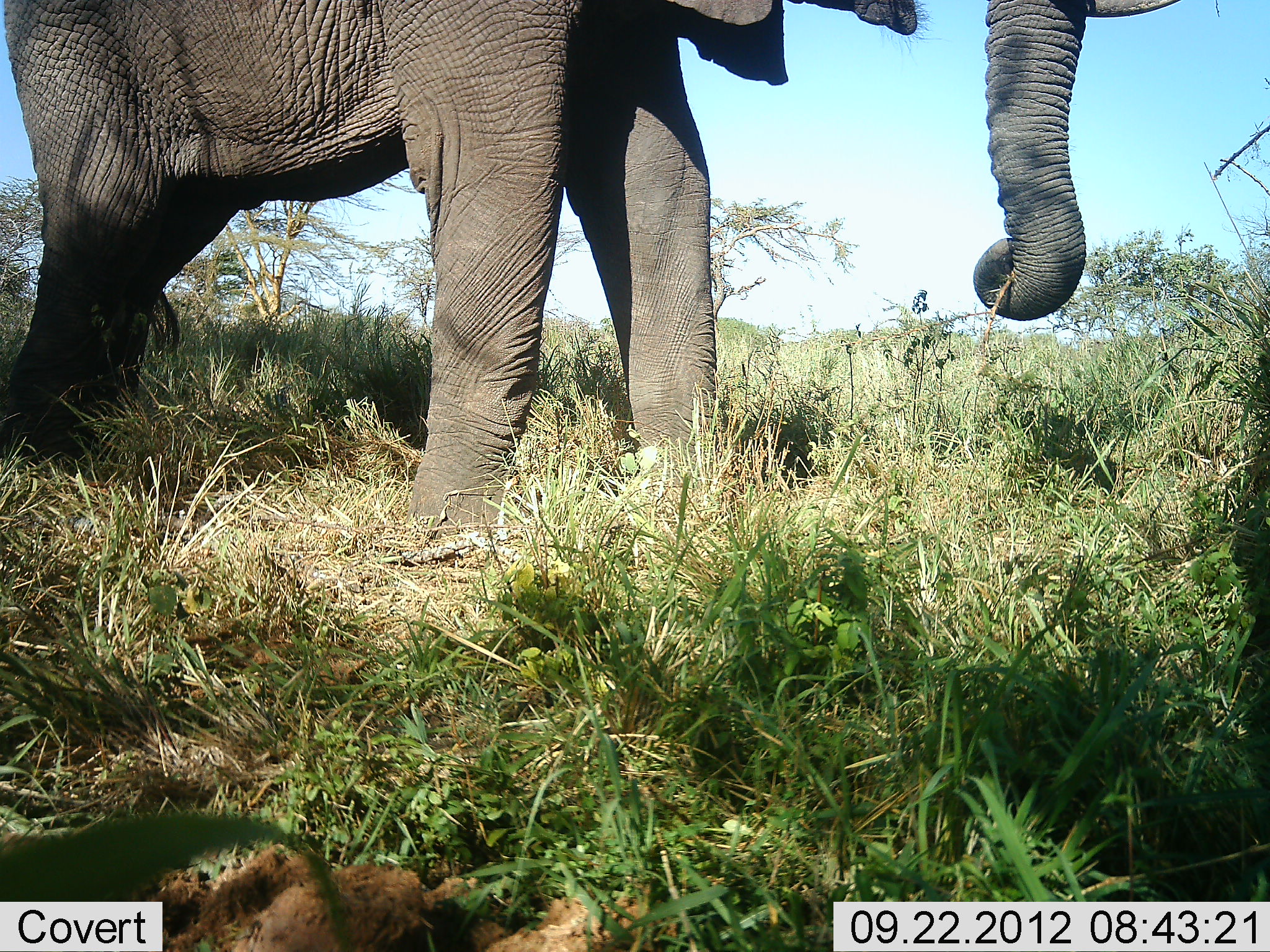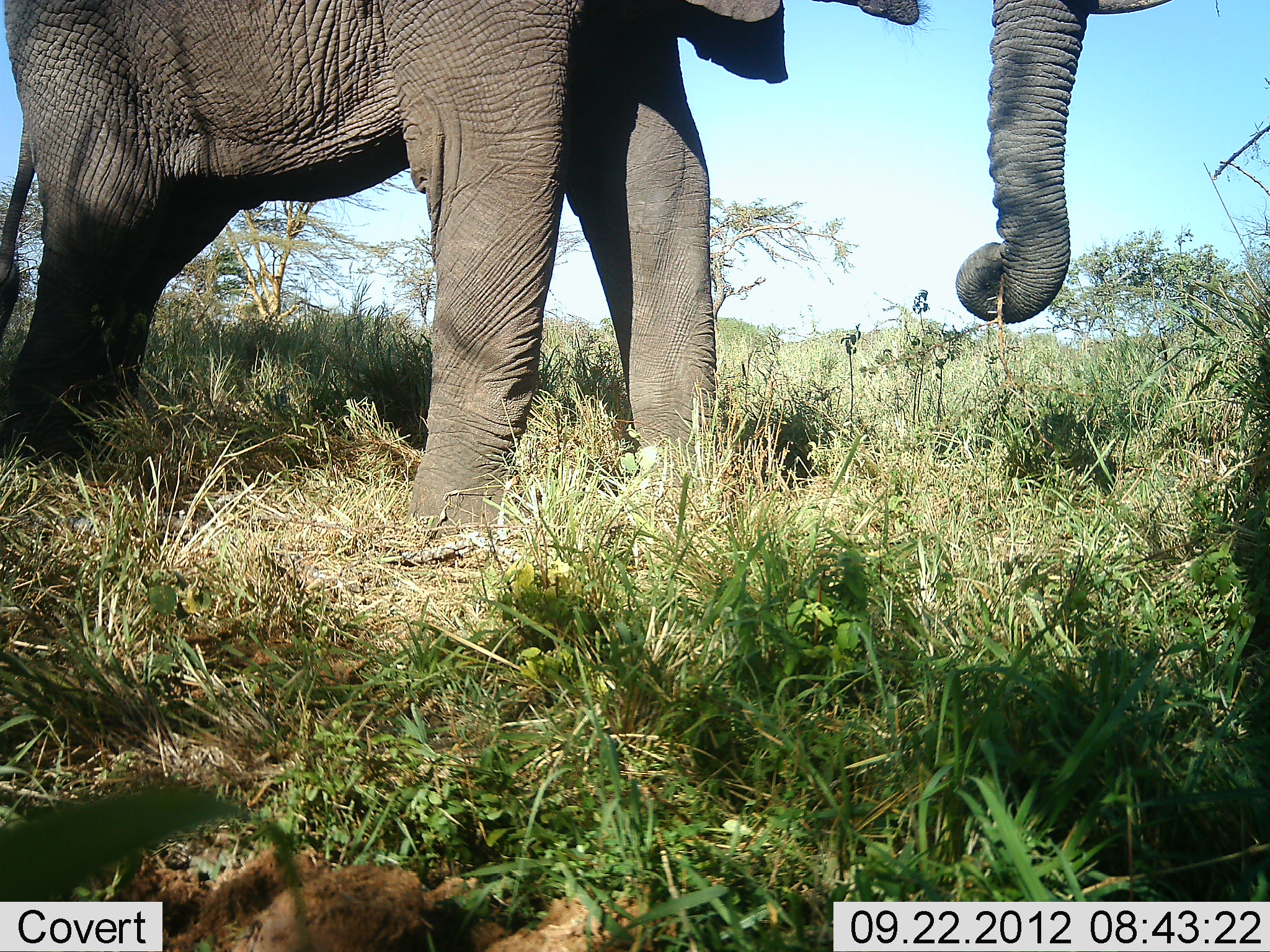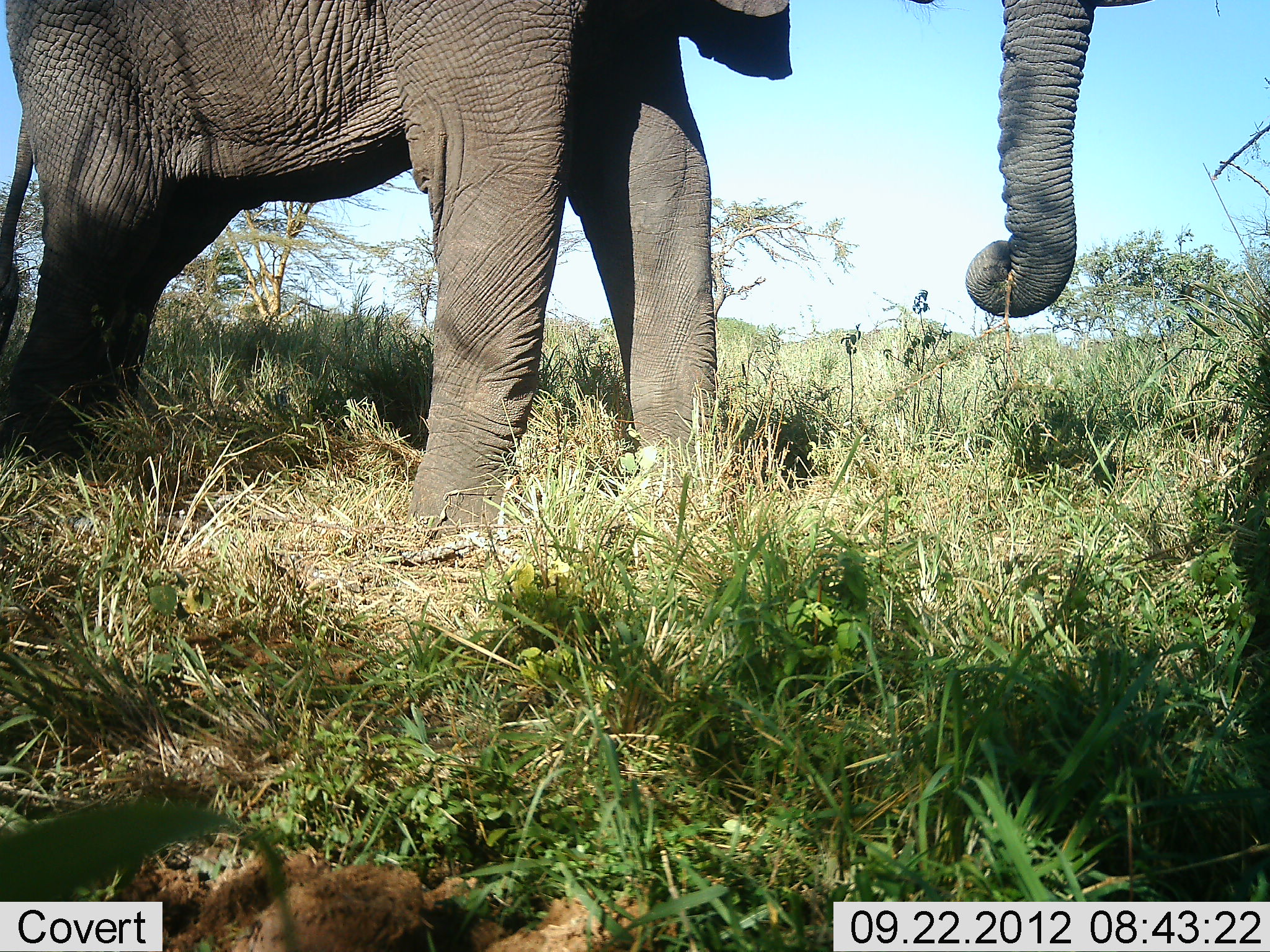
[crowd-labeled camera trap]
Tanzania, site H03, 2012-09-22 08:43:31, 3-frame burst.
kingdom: Animalia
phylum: Chordata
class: Mammalia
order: Proboscidea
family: Elephantidae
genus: Loxodonta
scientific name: Loxodonta africana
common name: african bush elephant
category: elephant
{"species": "elephant (african bush elephant) (Loxodonta africana)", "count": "1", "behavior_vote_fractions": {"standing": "80%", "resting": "0%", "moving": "0%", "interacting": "0%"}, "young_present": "0%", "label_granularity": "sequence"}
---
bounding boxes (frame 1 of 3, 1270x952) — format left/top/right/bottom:
animal: 1/0/1183/530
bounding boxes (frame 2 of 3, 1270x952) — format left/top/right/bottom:
animal: 1/0/1183/235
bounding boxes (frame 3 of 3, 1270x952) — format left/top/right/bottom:
animal: 1/0/1147/530